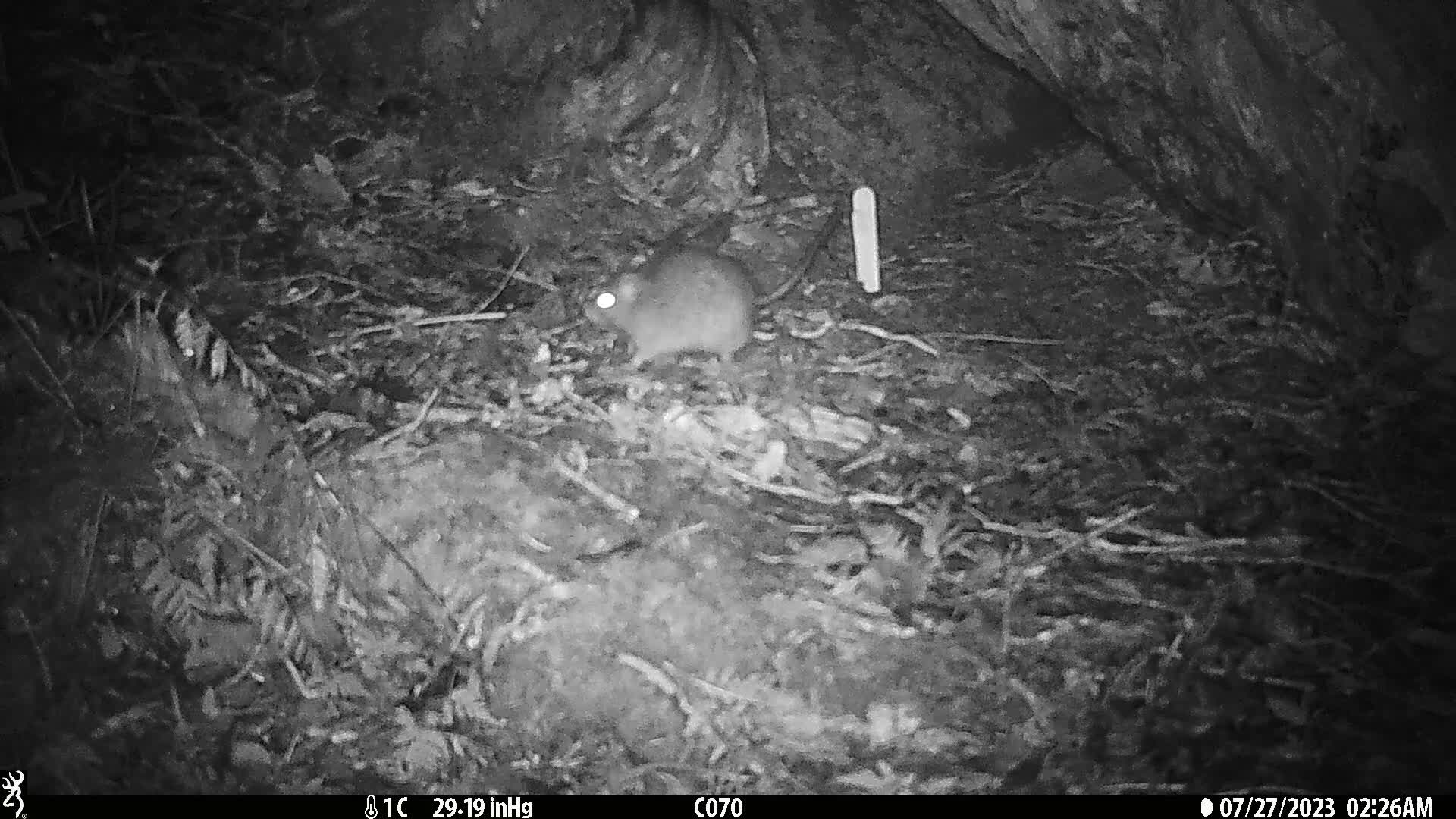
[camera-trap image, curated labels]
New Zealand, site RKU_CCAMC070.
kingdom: Animalia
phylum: Chordata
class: Mammalia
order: Rodentia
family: Muridae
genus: Rattus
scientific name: Rattus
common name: rat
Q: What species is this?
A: Rat (Rattus).